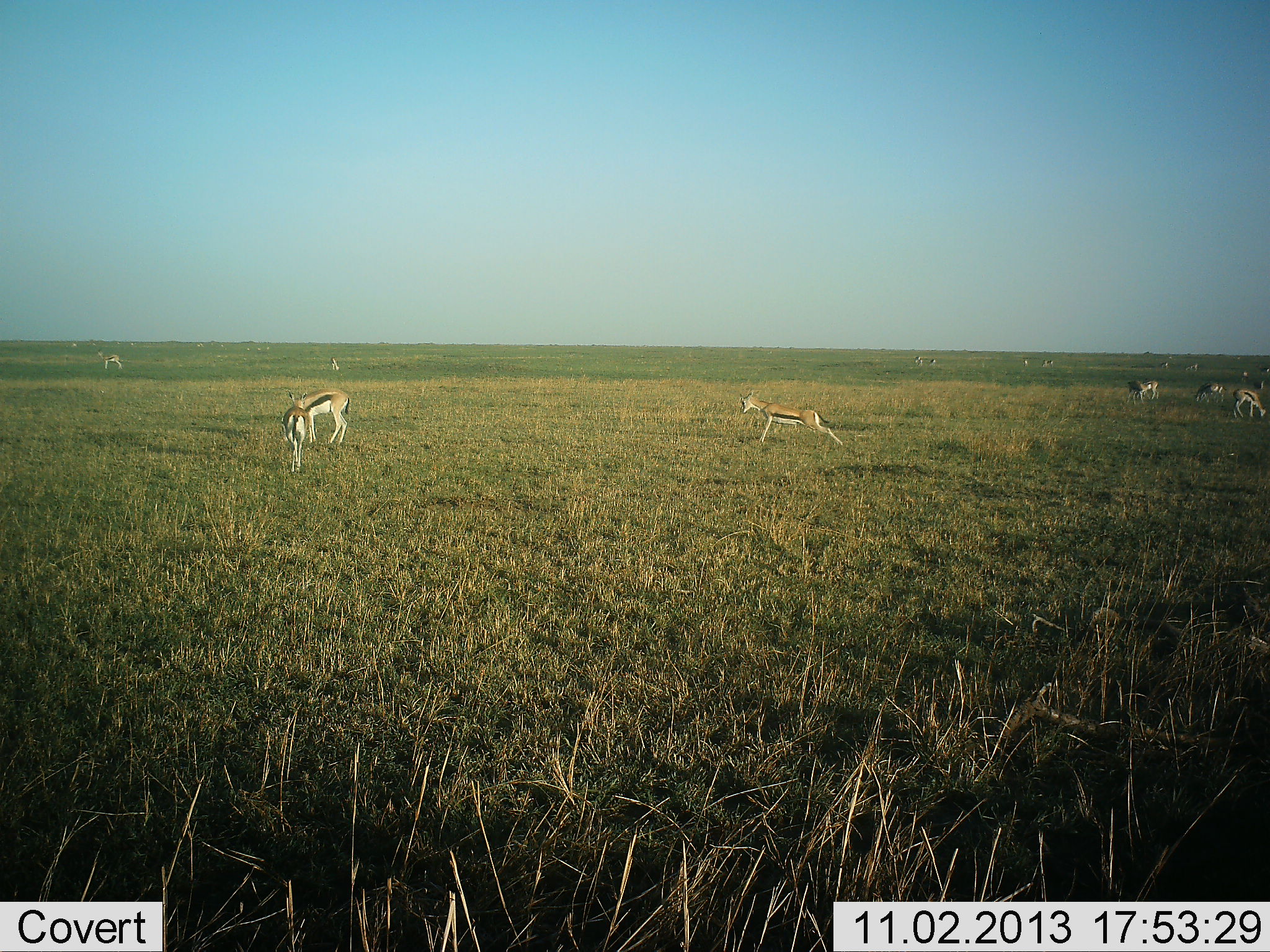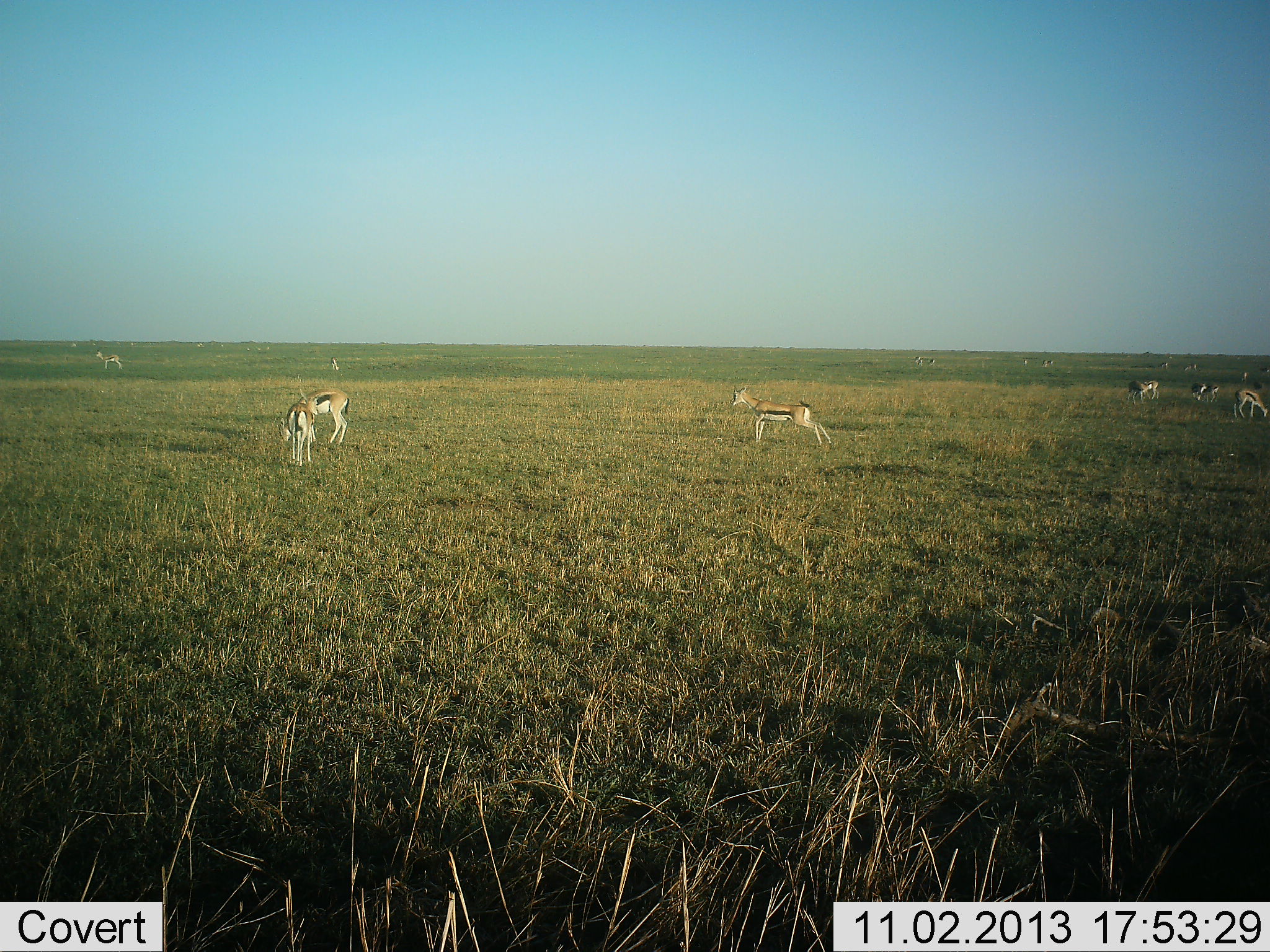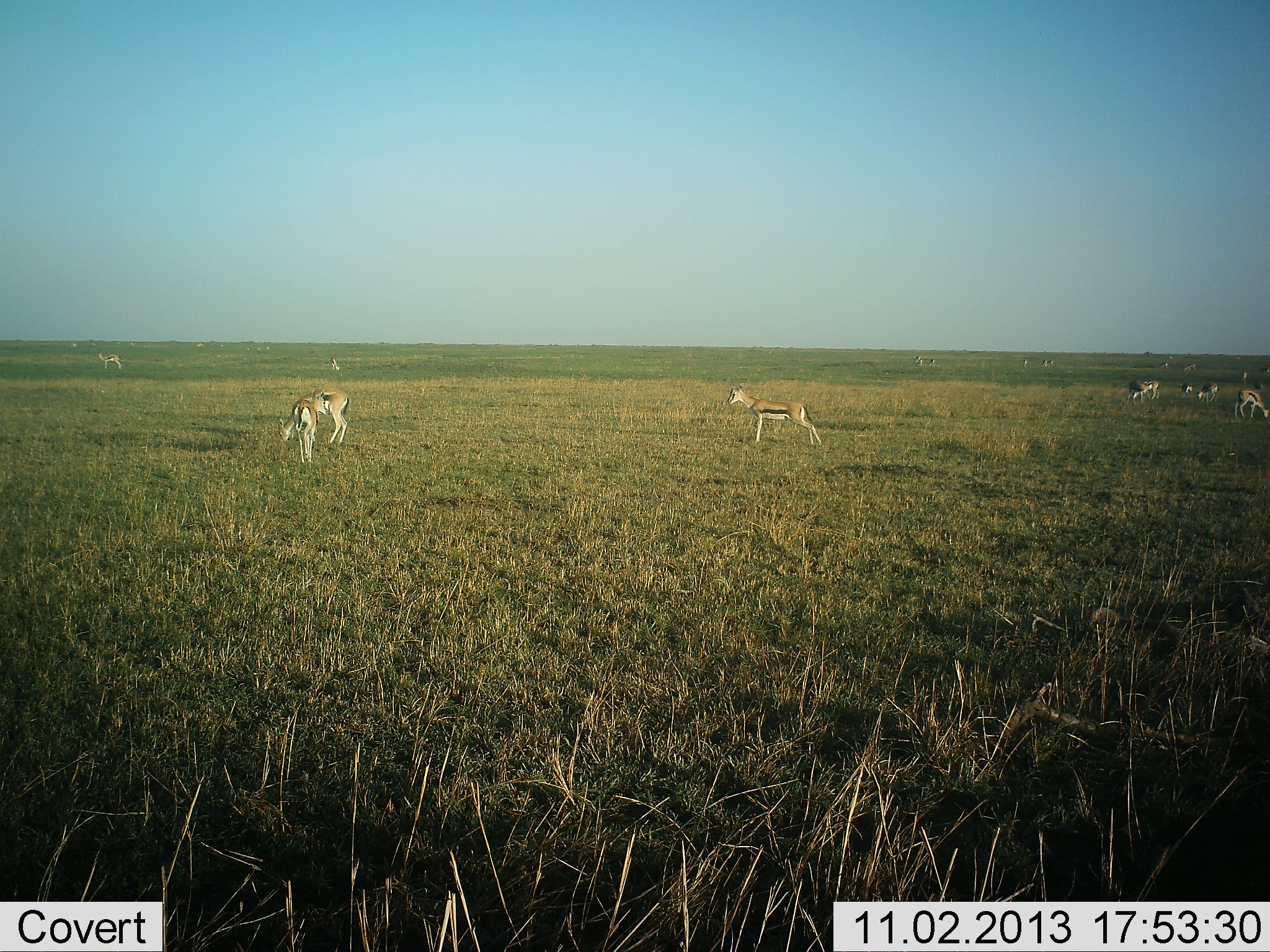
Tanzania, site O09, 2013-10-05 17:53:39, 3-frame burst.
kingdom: Animalia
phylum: Chordata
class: Mammalia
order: Artiodactyla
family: Bovidae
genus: Eudorcas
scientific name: Eudorcas thomsonii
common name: thomson's gazelle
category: gazellethomsons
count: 11-50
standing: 72%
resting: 8%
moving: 50%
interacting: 11%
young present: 3%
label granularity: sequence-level